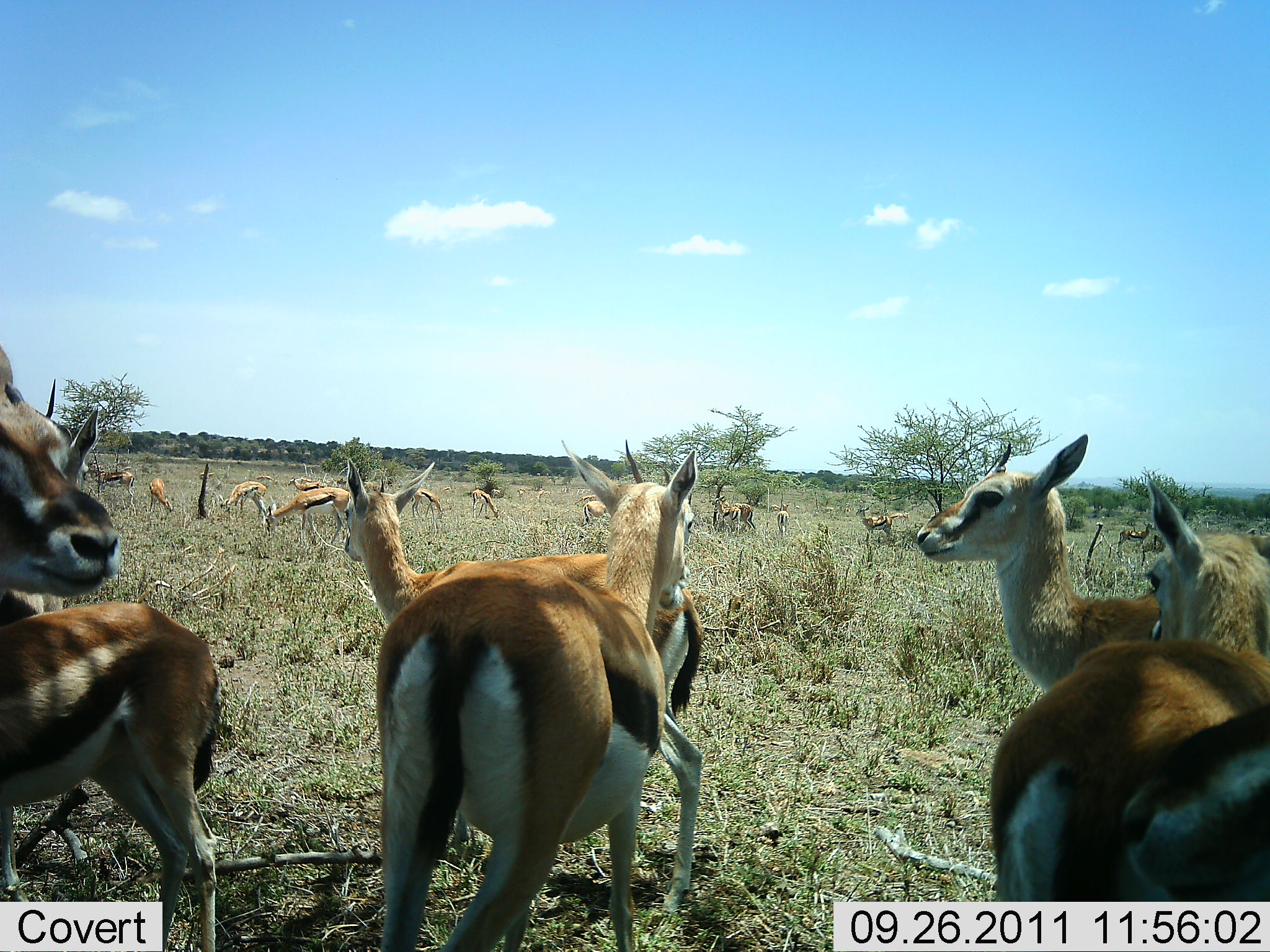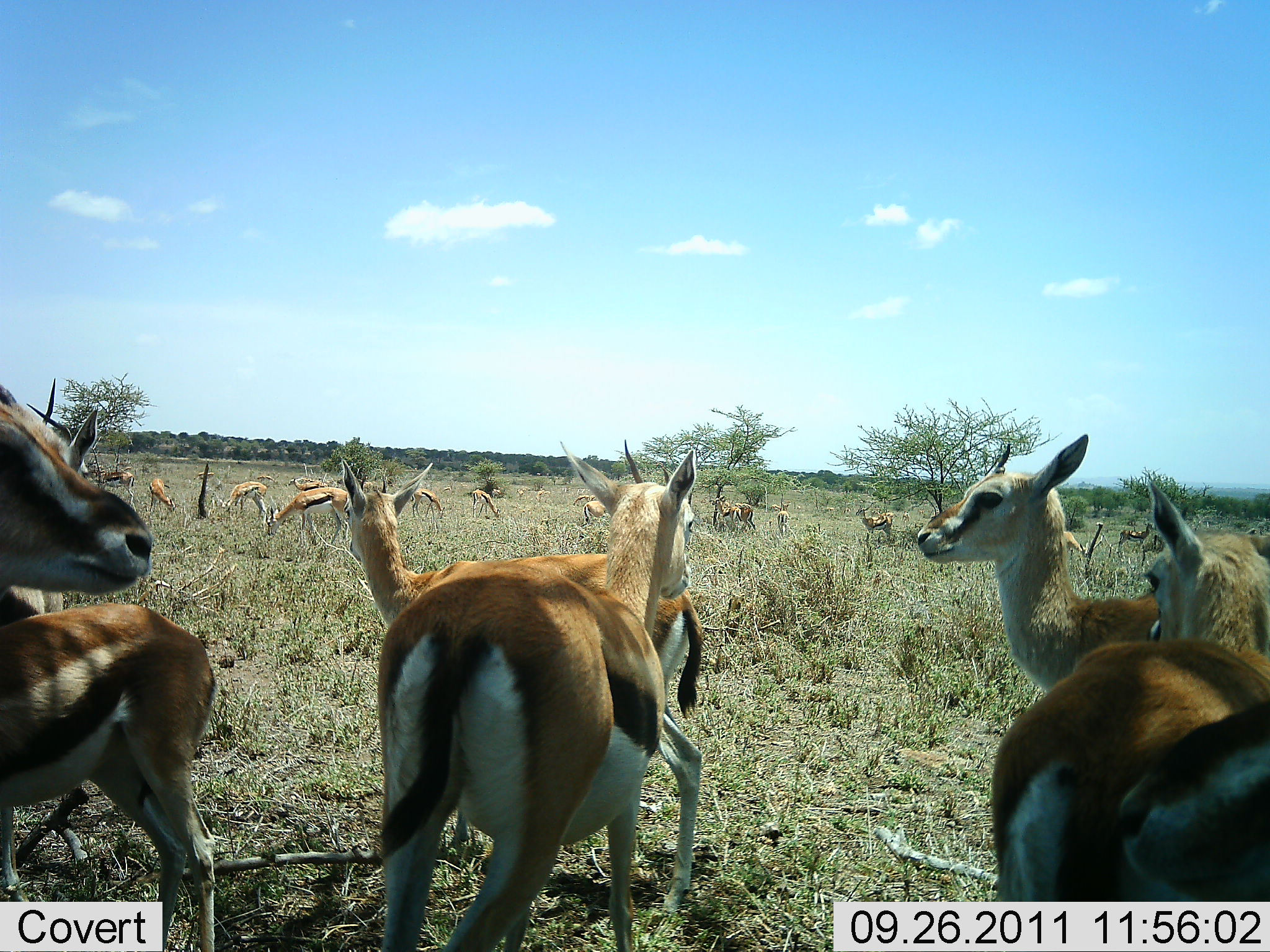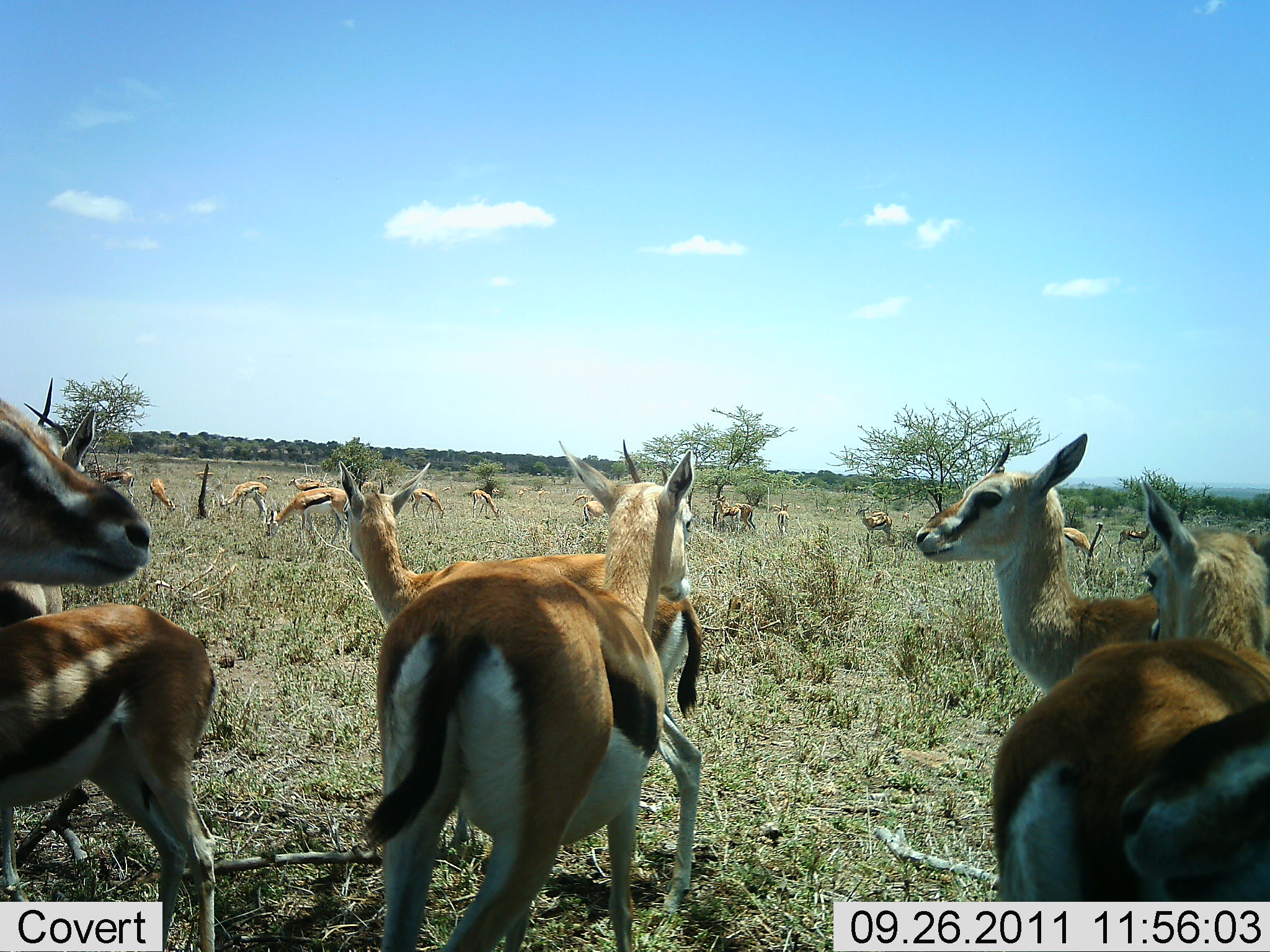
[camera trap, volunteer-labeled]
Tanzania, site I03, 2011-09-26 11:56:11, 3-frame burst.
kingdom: Animalia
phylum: Chordata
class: Mammalia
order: Artiodactyla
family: Bovidae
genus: Eudorcas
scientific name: Eudorcas thomsonii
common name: thomson's gazelle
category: gazellethomsons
Gazellethomsons (thomson's gazelle) (Eudorcas thomsonii), count 11-50. Behavior (volunteer vote fractions): standing 92%, resting 8%, moving 0%, interacting 8%. Young present (vote fraction): 8%. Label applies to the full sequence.